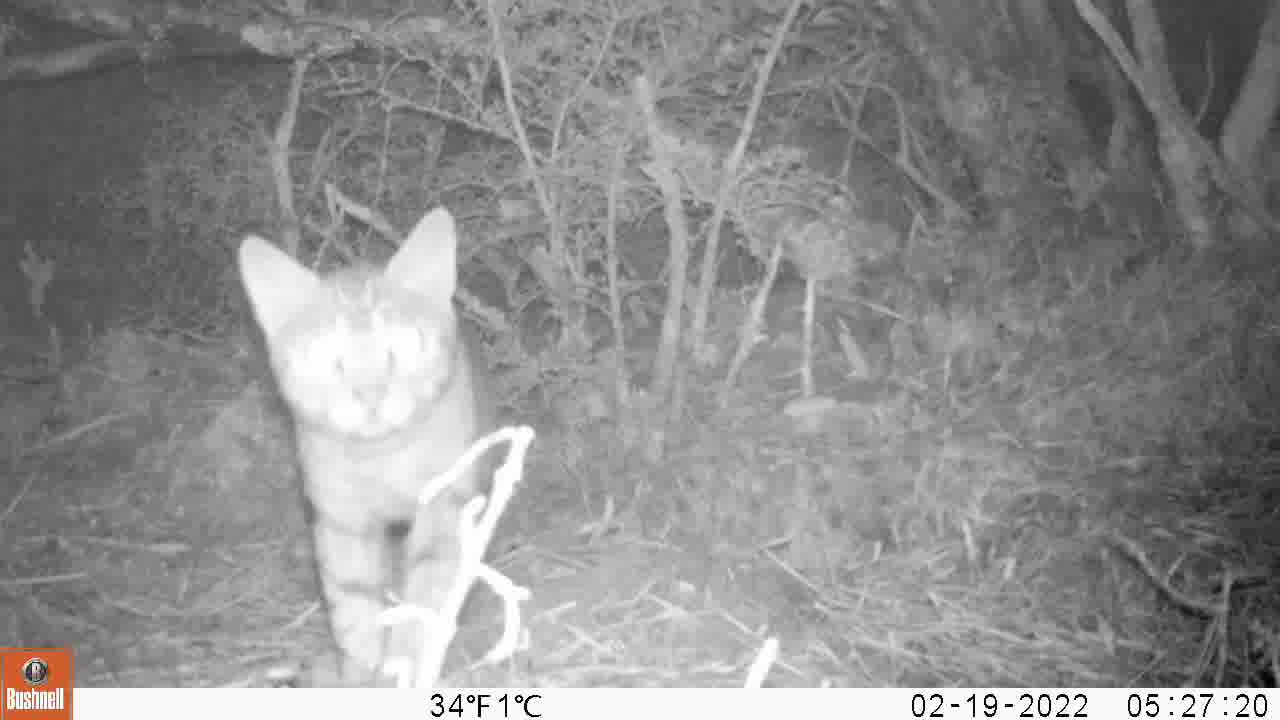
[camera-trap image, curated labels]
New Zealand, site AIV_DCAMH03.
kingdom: Animalia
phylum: Chordata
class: Mammalia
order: Carnivora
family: Felidae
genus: Felis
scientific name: Felis catus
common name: domestic cat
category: cat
Cat (domestic cat) (Felis catus).